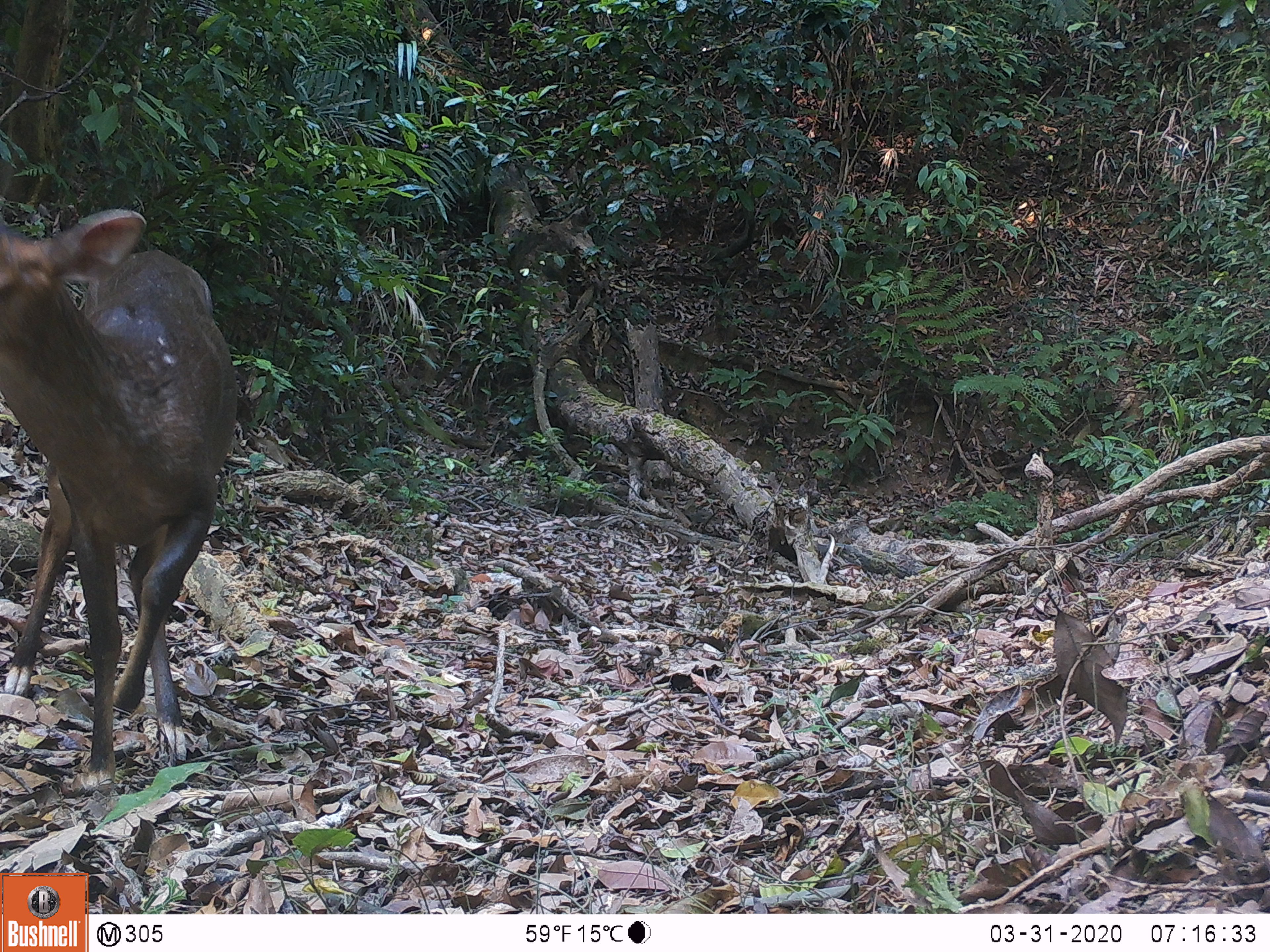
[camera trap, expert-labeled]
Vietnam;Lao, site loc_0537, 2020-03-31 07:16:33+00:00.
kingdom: Animalia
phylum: Chordata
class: Mammalia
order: Artiodactyla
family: Cervidae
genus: Muntiacus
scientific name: Muntiacus vuquangensis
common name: large-antlered muntjac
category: large antlered muntjac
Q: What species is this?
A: Large antlered muntjac (large-antlered muntjac) (Muntiacus vuquangensis).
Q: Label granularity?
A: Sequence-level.